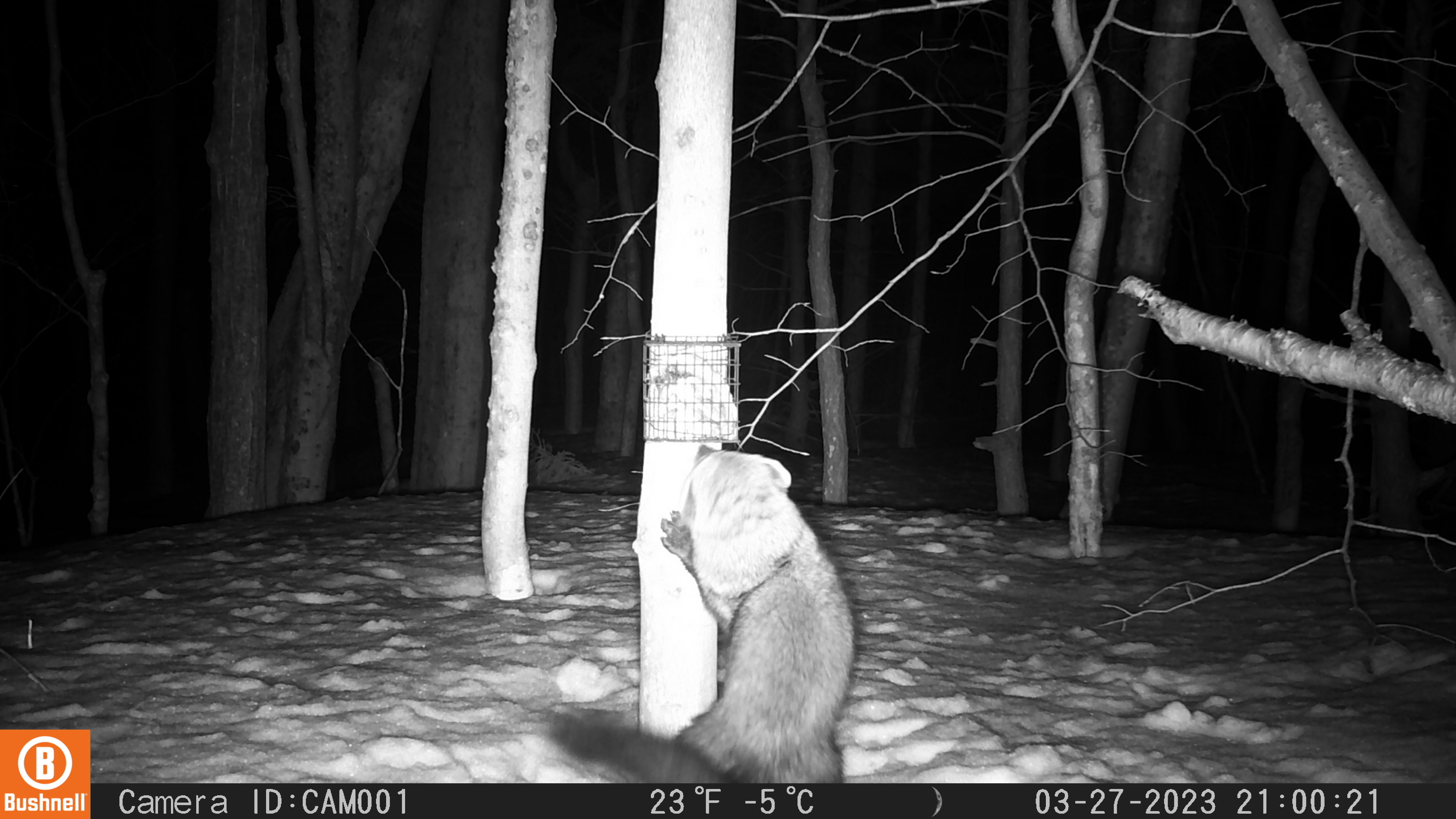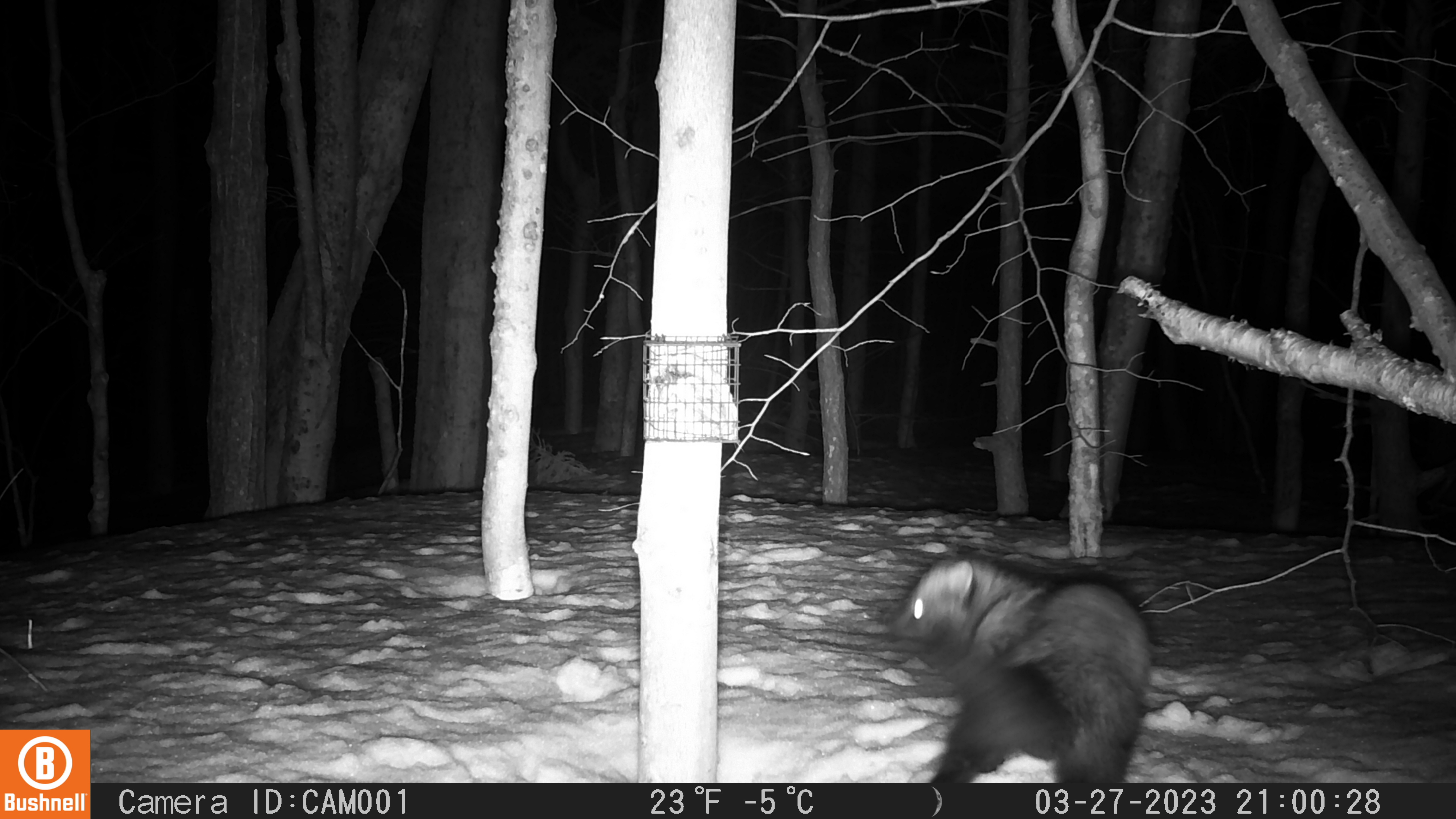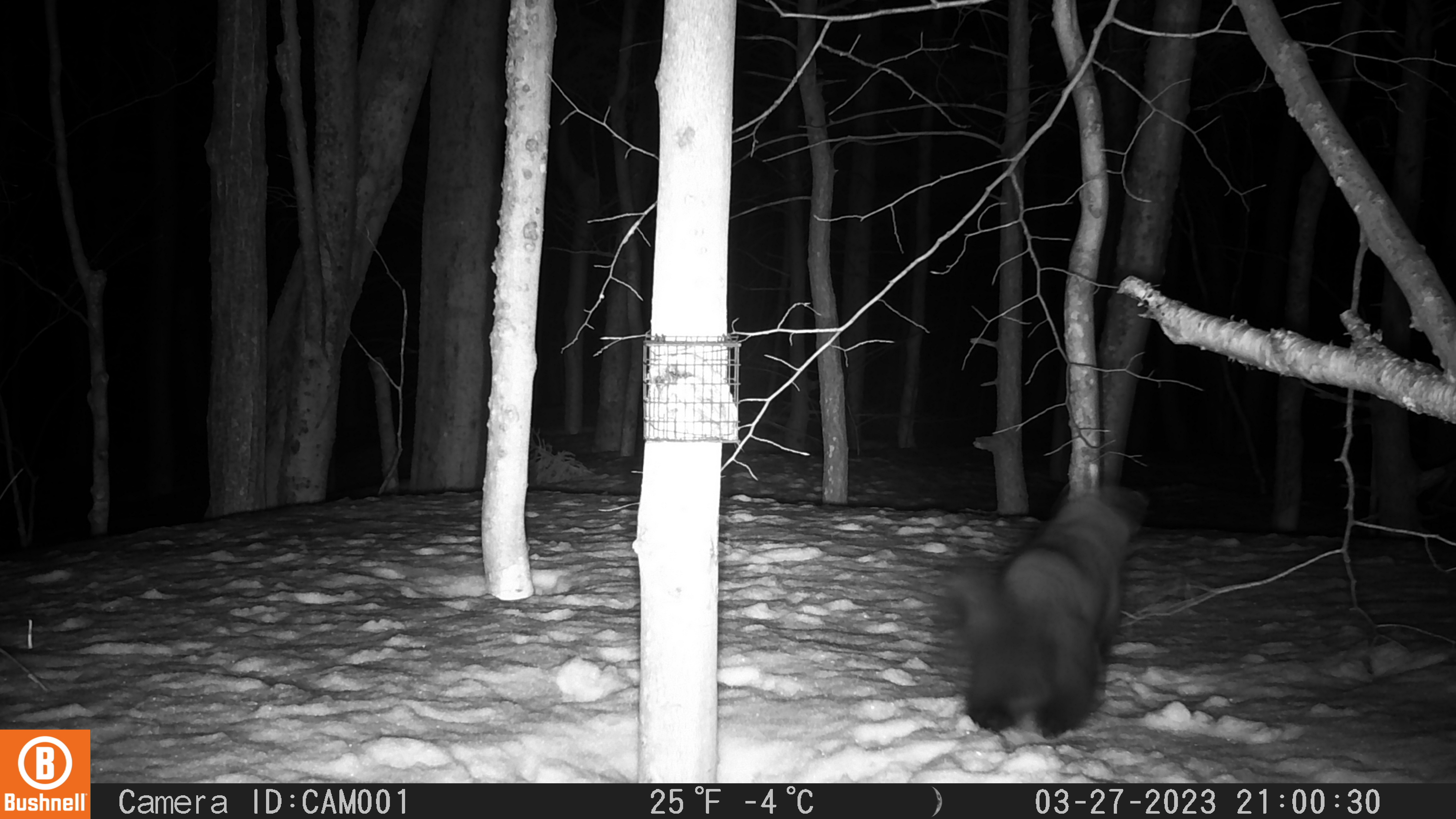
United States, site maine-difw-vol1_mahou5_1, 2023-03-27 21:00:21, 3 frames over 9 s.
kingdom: Animalia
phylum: Chordata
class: Mammalia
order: Carnivora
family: Mustelidae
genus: Pekania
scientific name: Pekania pennanti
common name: fisher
Fisher (Pekania pennanti).